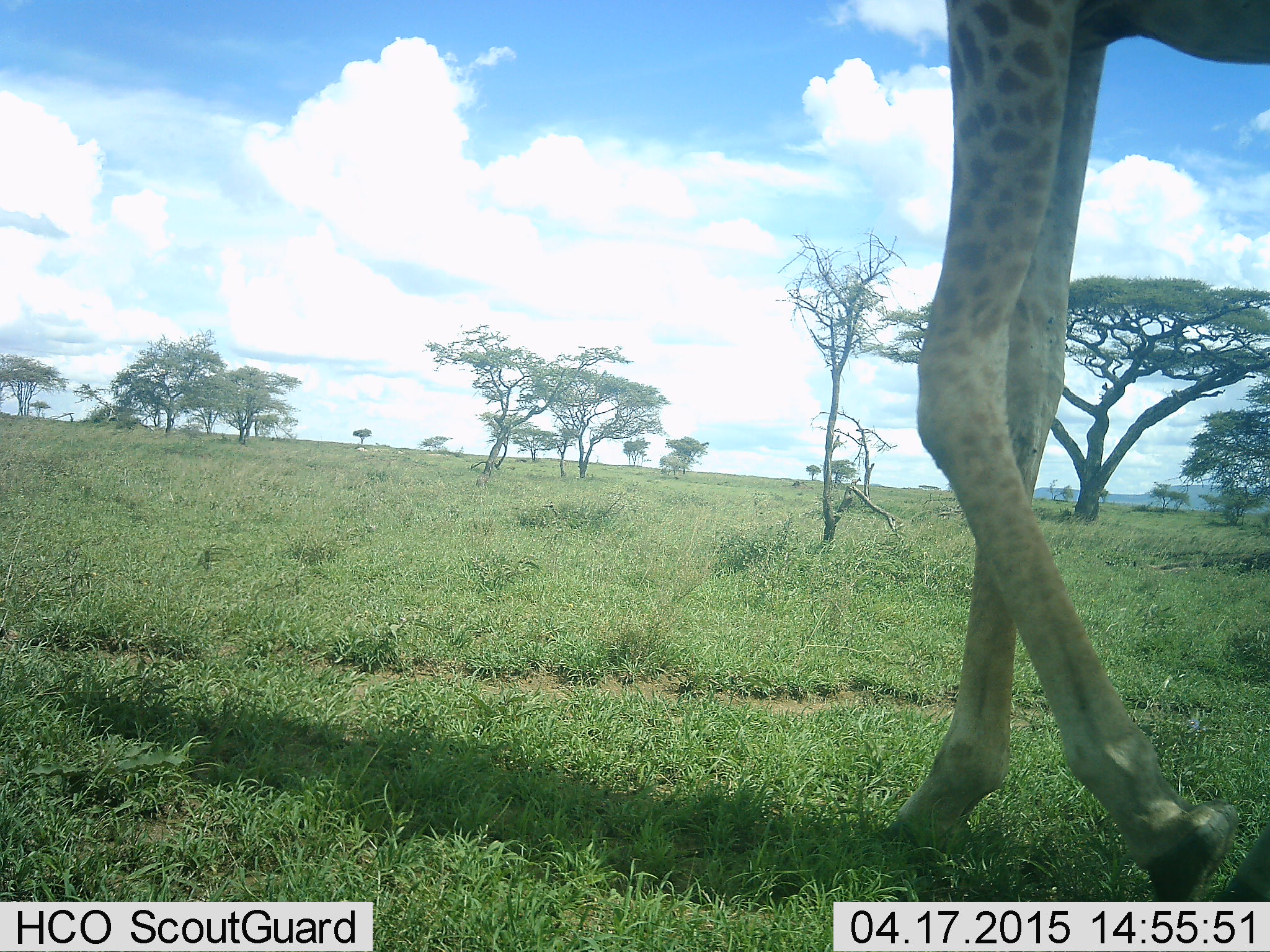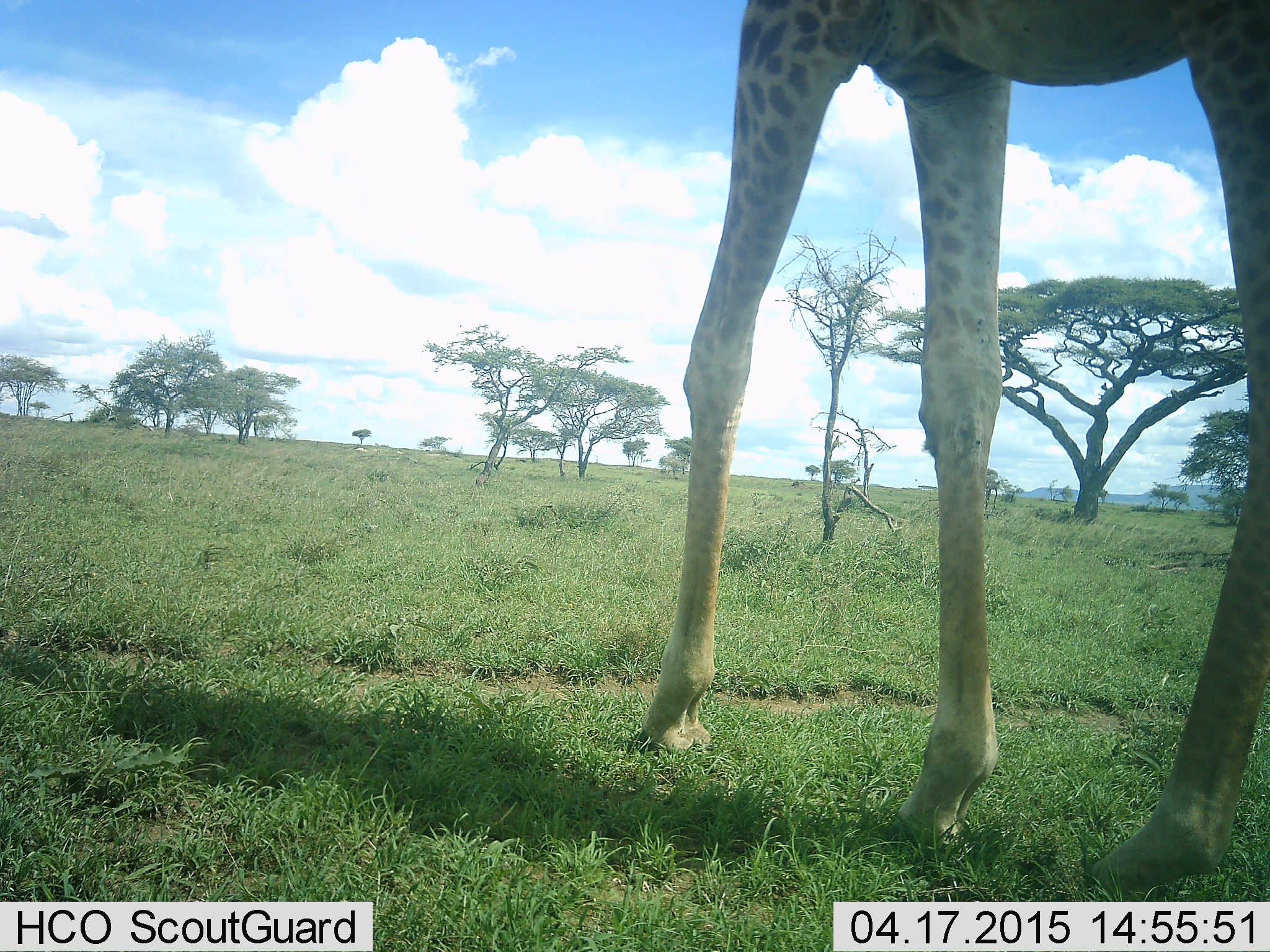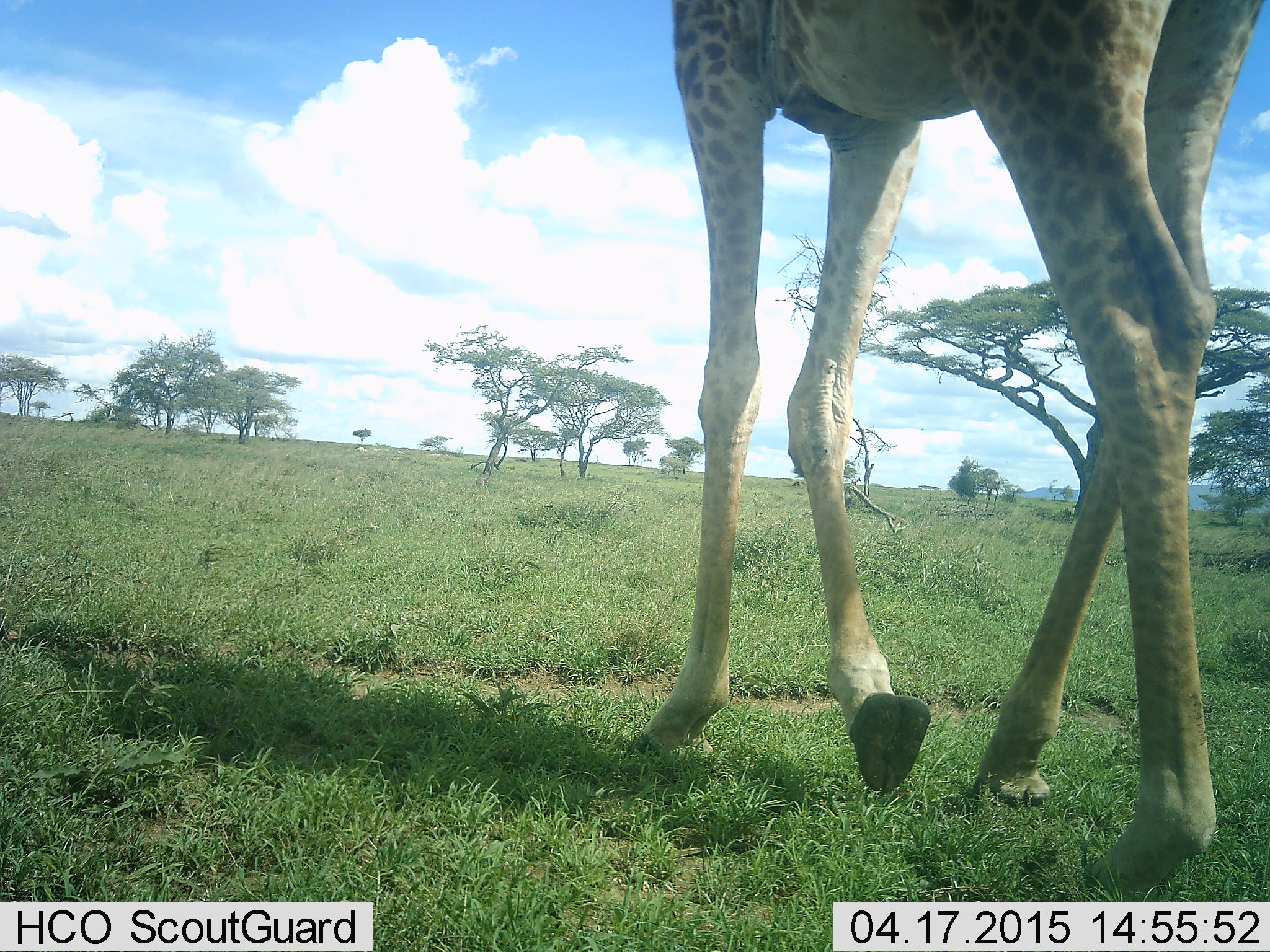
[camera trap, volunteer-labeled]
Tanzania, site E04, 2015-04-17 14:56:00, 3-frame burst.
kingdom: Animalia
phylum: Chordata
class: Mammalia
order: Artiodactyla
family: Giraffidae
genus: Giraffa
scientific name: Giraffa camelopardalis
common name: giraffe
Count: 1.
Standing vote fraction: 20%.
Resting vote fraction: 0%.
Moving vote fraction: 90%.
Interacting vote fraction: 0%.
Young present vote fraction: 0%.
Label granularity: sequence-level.